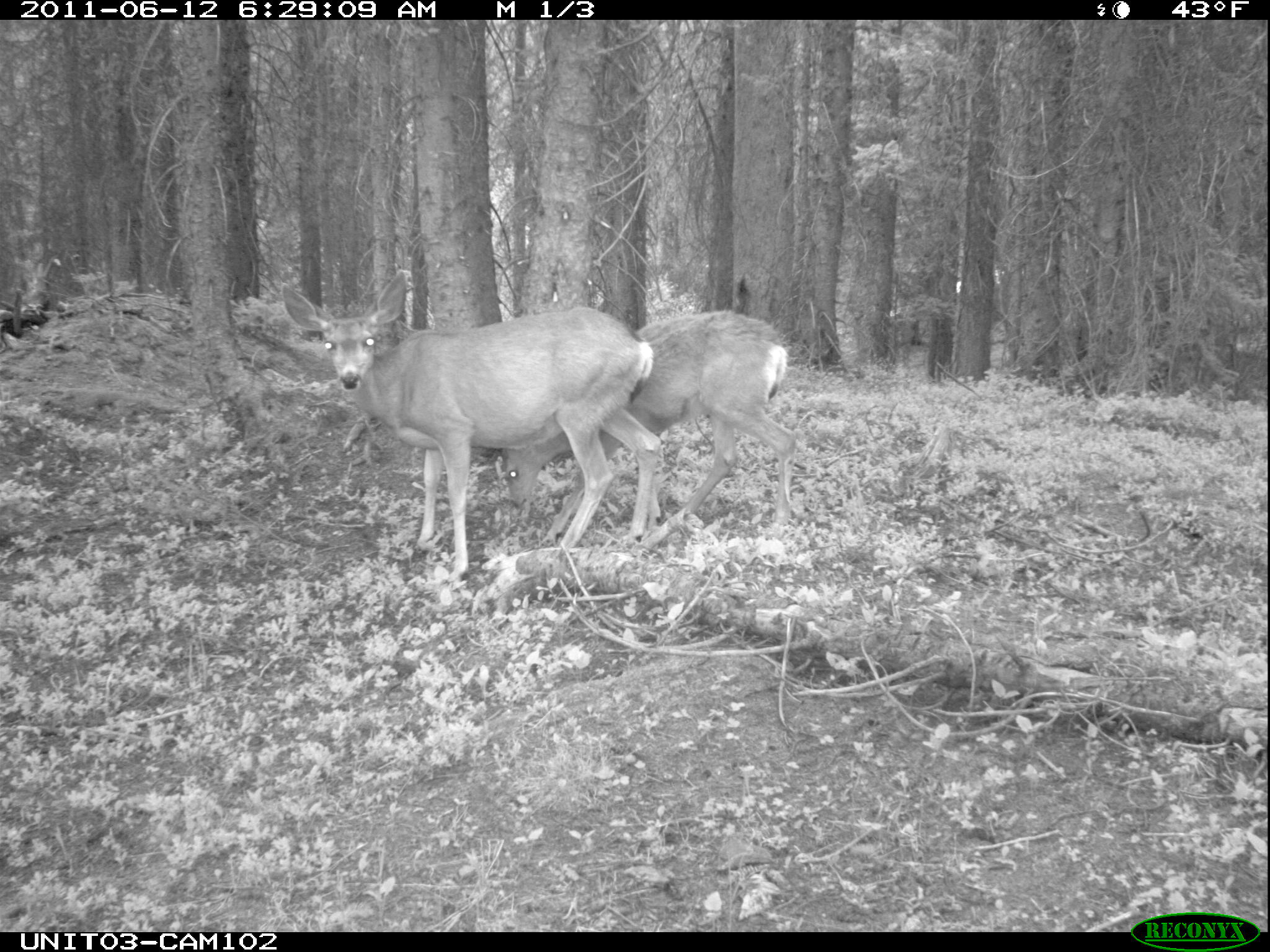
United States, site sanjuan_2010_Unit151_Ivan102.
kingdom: Animalia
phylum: Chordata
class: Mammalia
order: Artiodactyla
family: Cervidae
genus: Odocoileus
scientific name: Odocoileus hemionus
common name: mule deer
Odocoileus hemionus (mule deer).